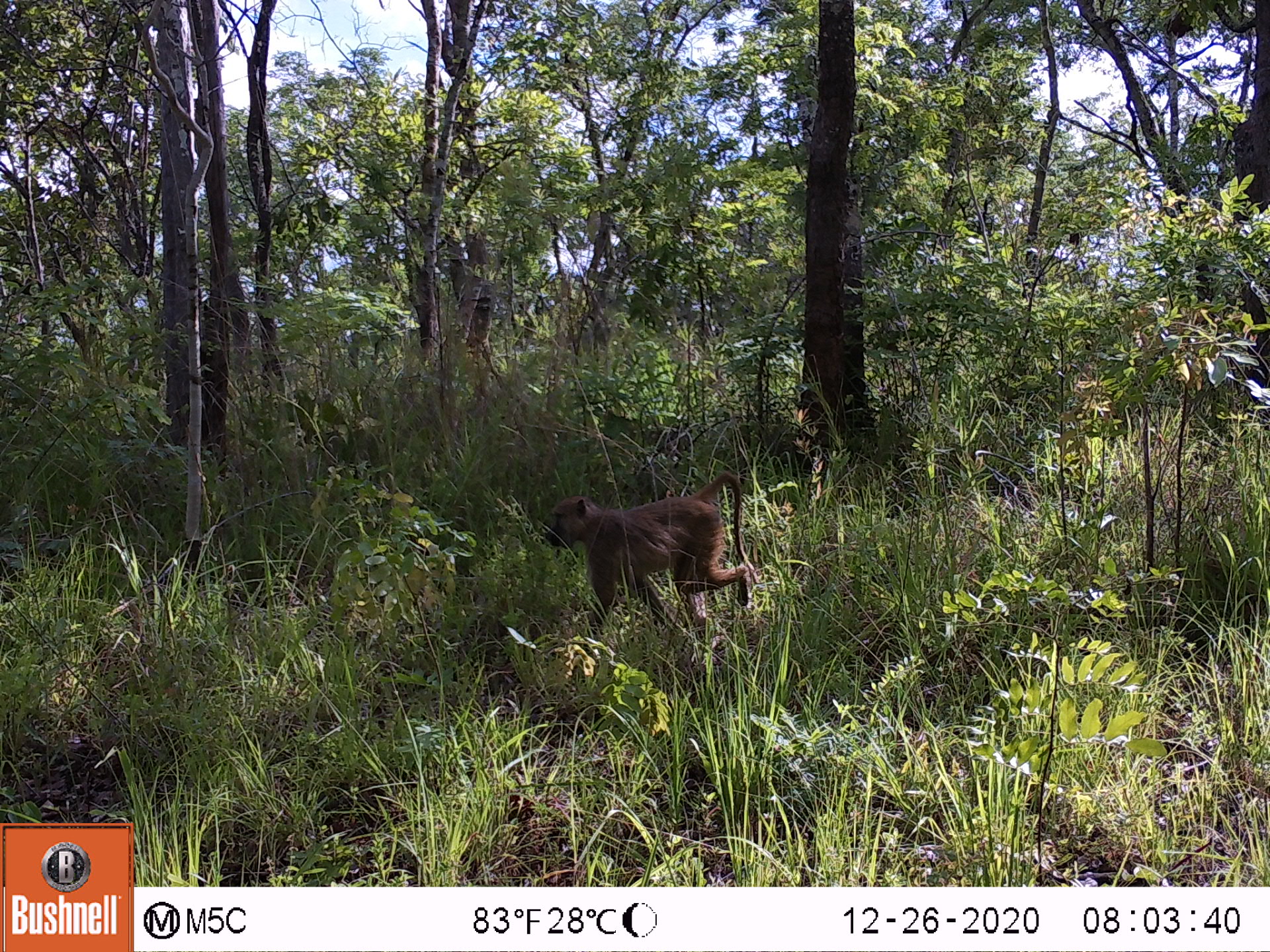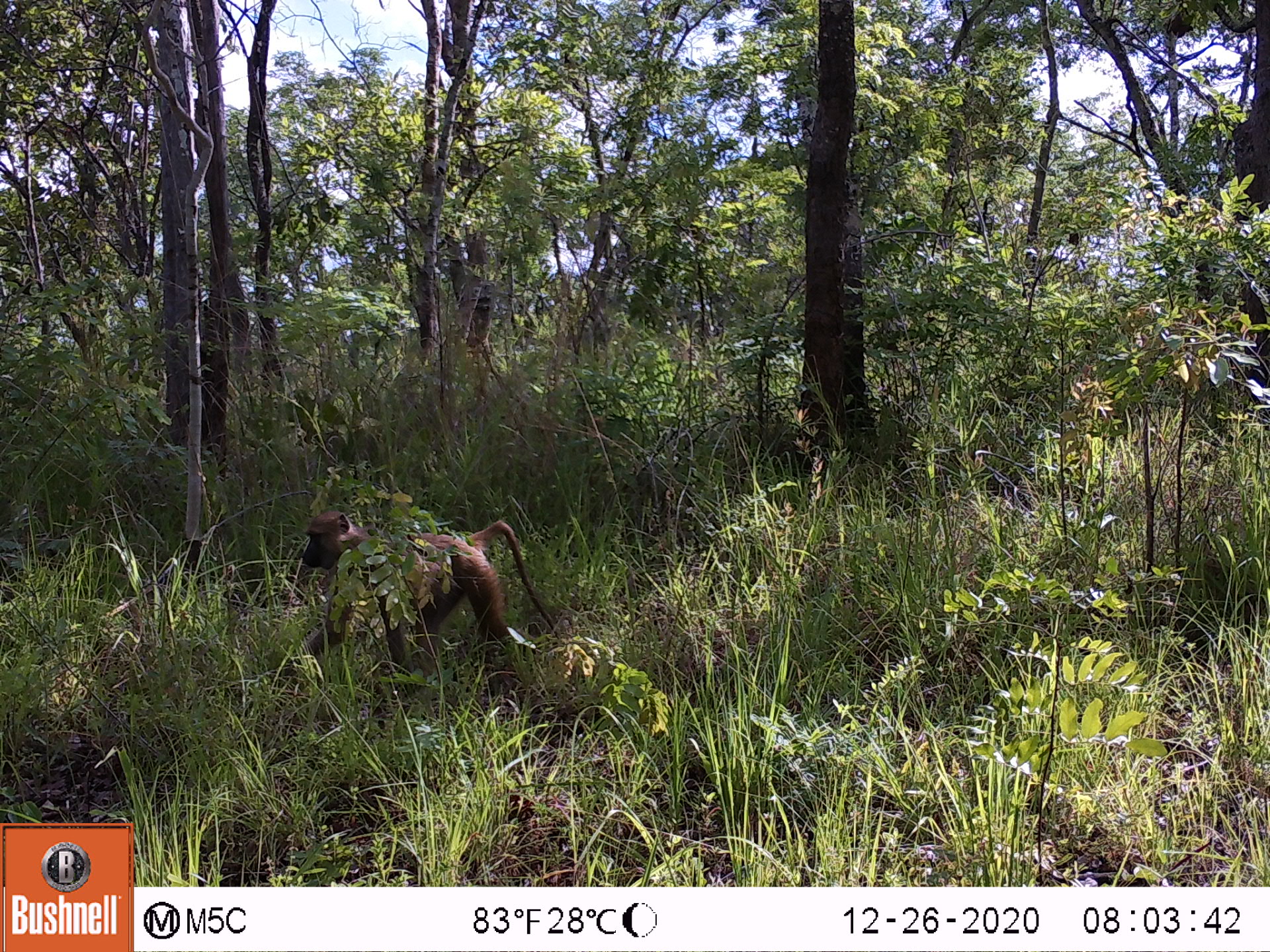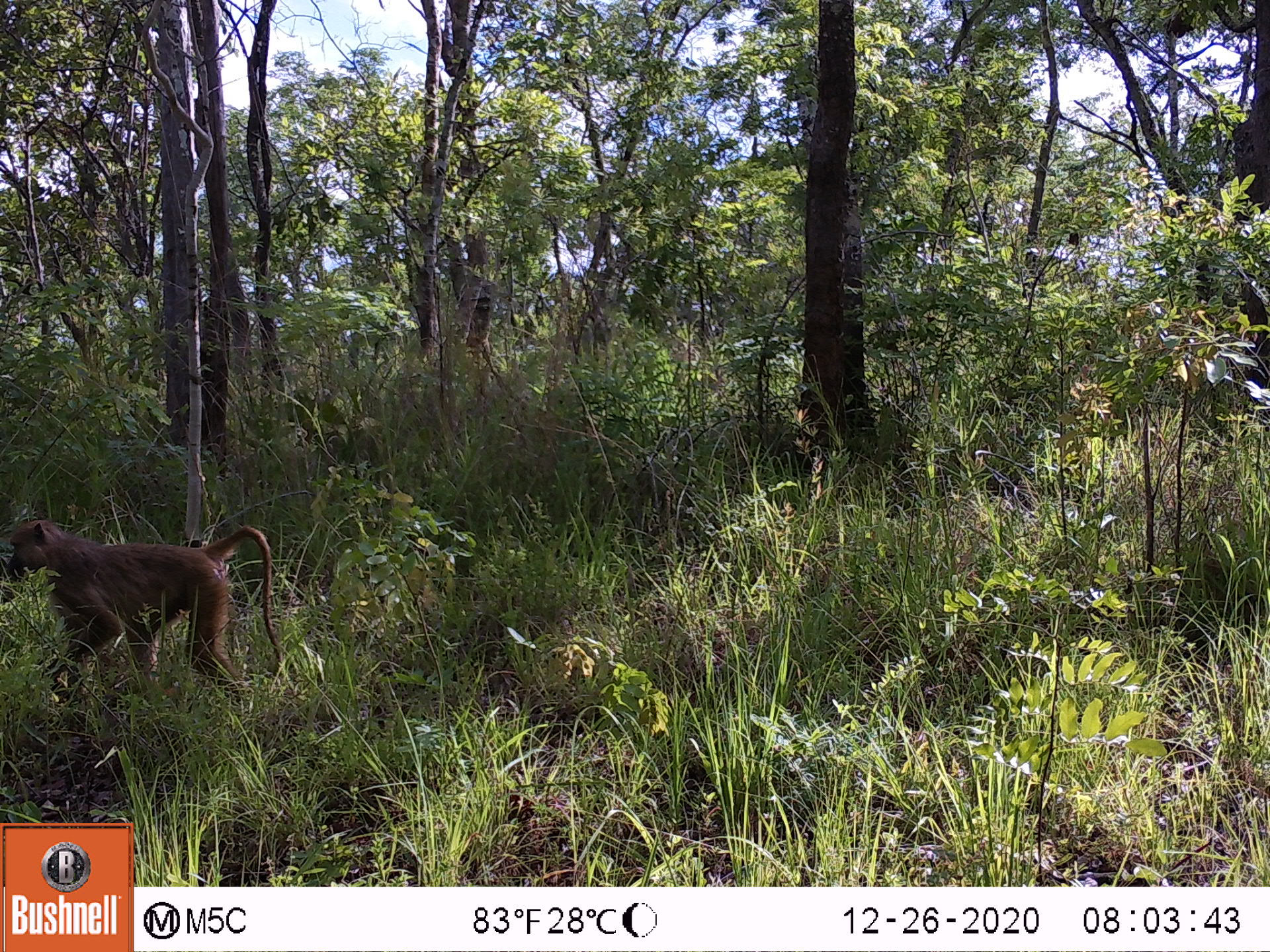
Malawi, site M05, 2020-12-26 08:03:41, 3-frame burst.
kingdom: Animalia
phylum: Chordata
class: Mammalia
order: Primates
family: Cercopithecidae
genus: Papio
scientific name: Papio cynocephalus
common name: yellow baboon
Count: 1.